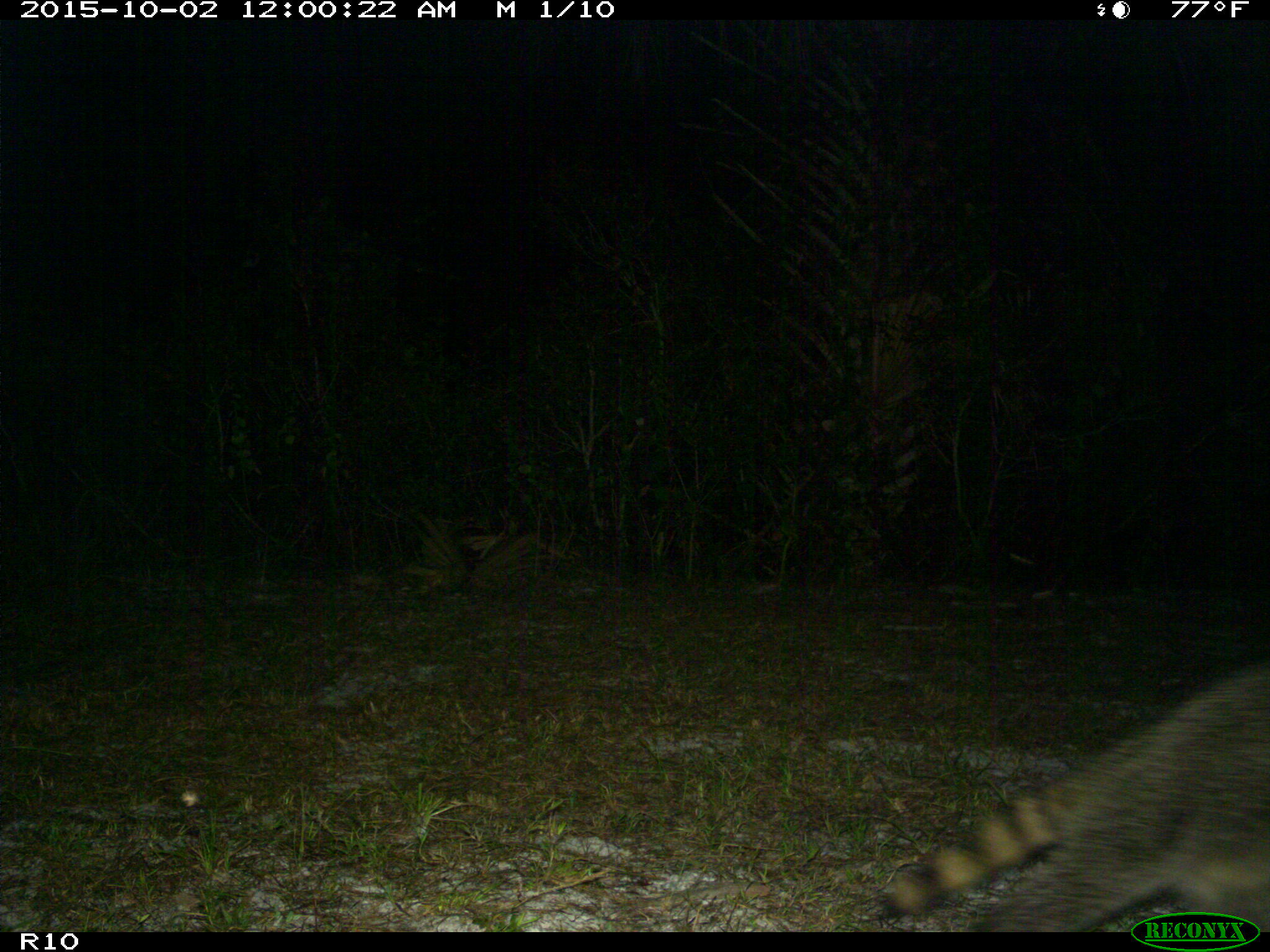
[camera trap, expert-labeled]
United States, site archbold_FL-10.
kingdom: Animalia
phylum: Chordata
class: Mammalia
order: Carnivora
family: Procyonidae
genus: Procyon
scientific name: Procyon lotor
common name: common raccoon